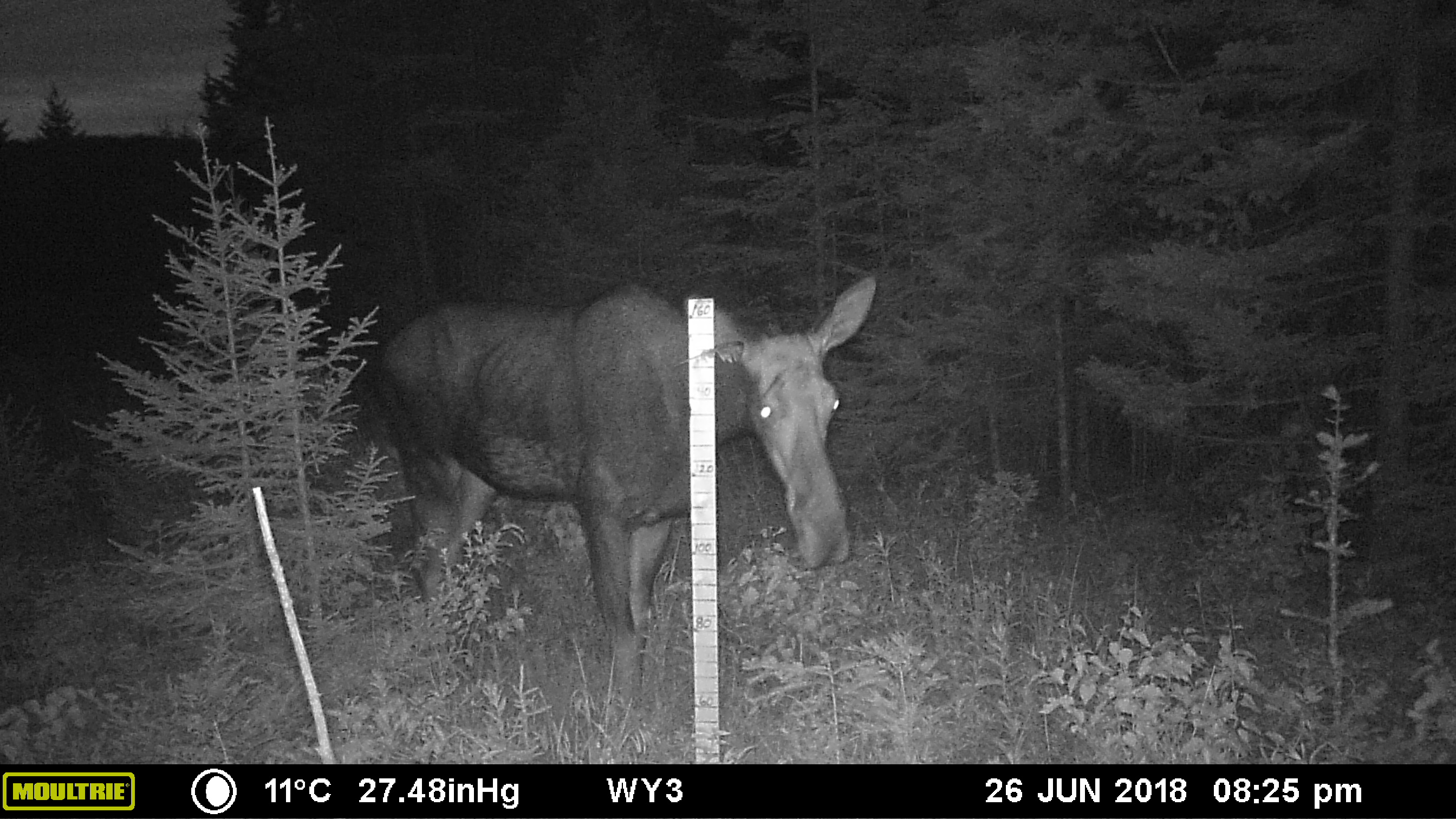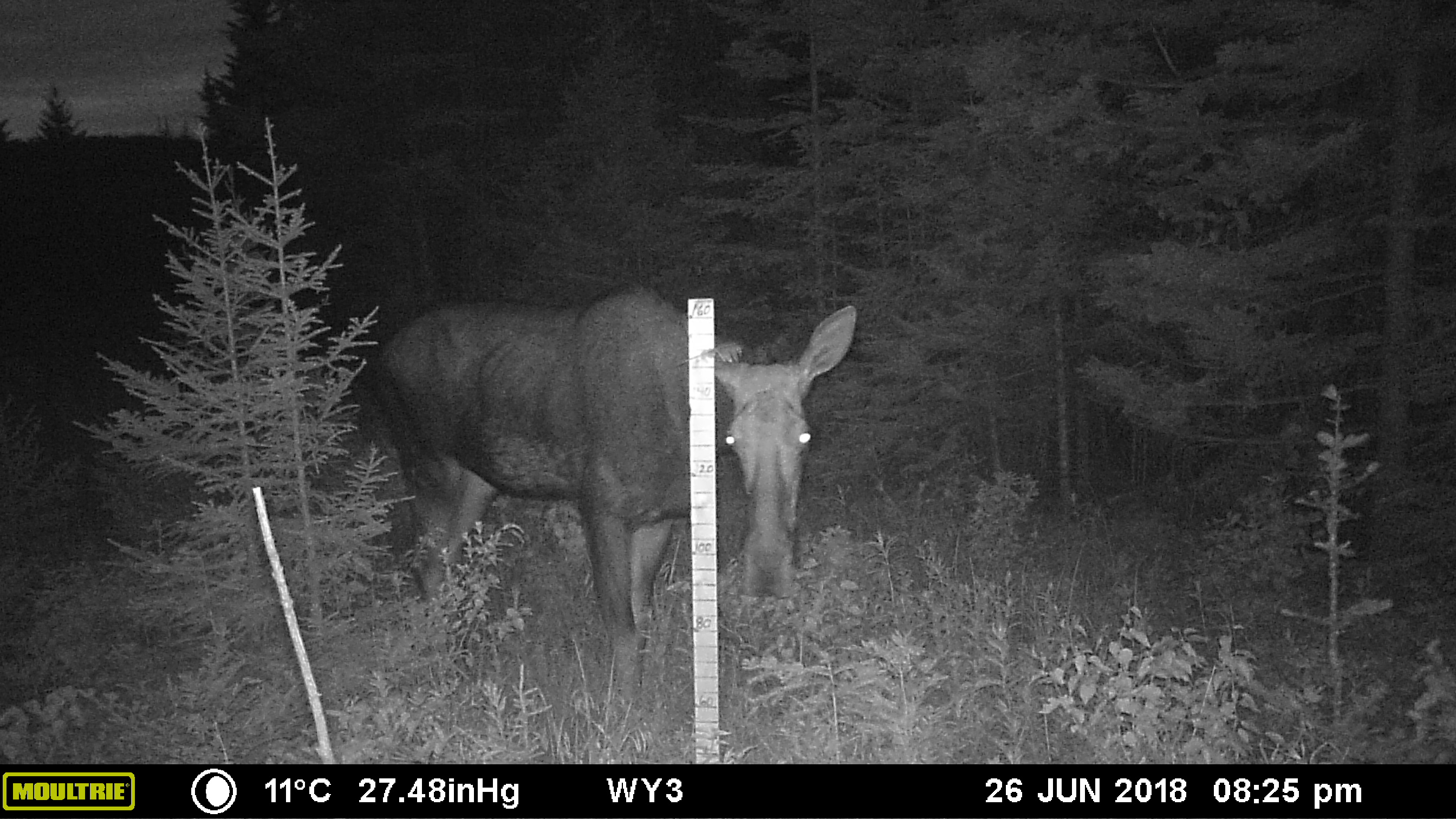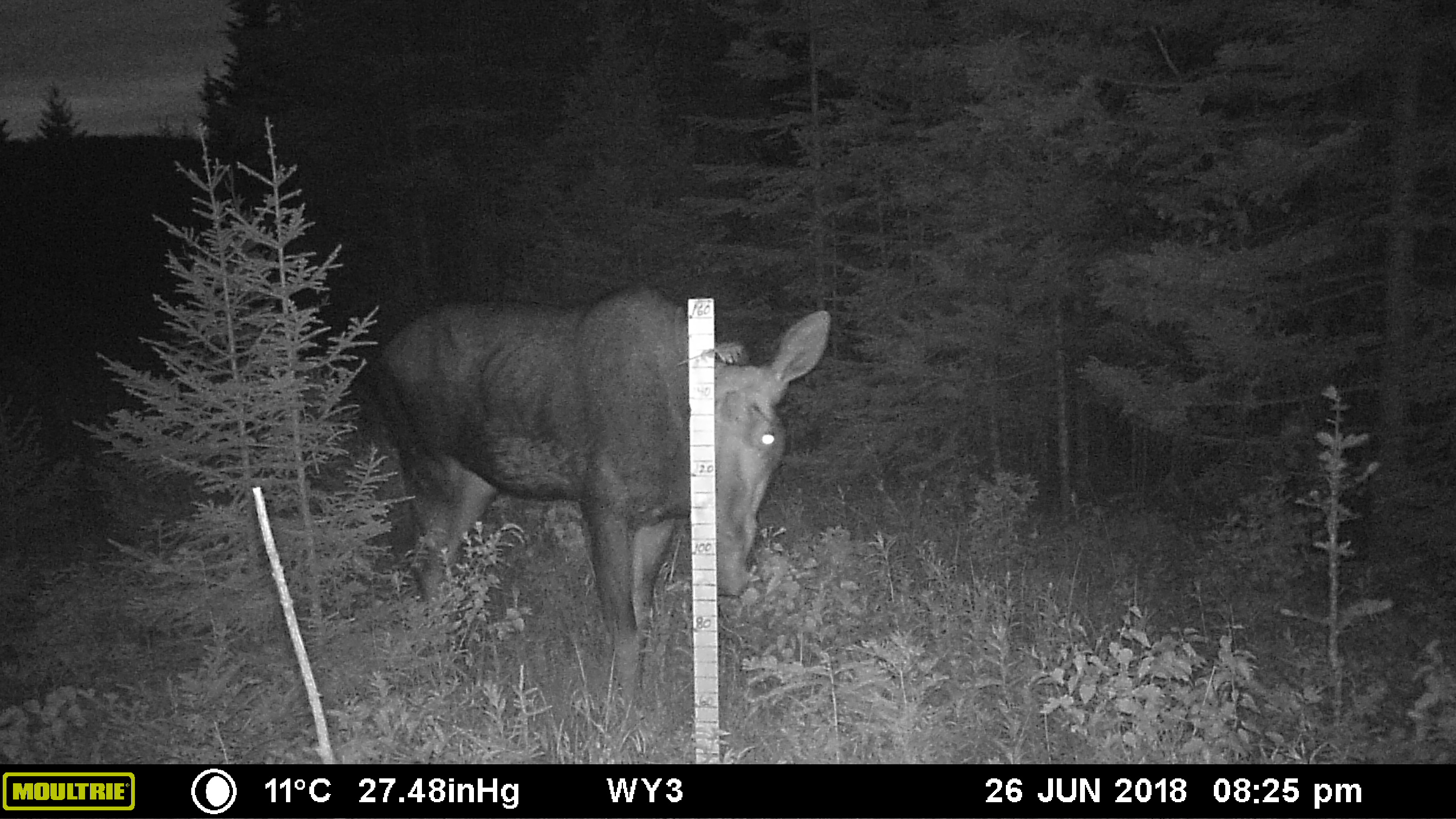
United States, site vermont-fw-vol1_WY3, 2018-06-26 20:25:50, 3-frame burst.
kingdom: Animalia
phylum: Chordata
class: Mammalia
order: Artiodactyla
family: Cervidae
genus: Alces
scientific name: Alces alces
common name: moose